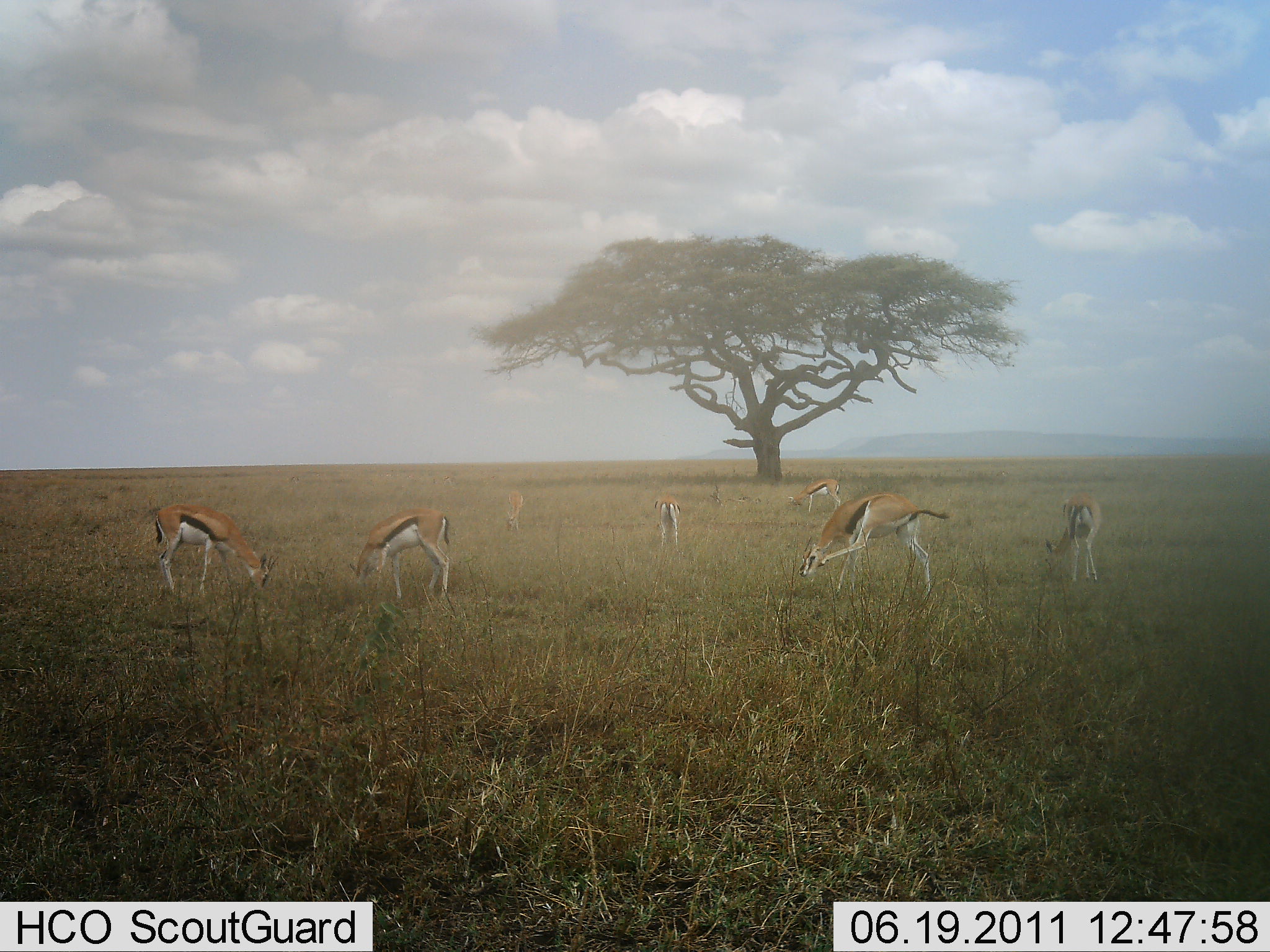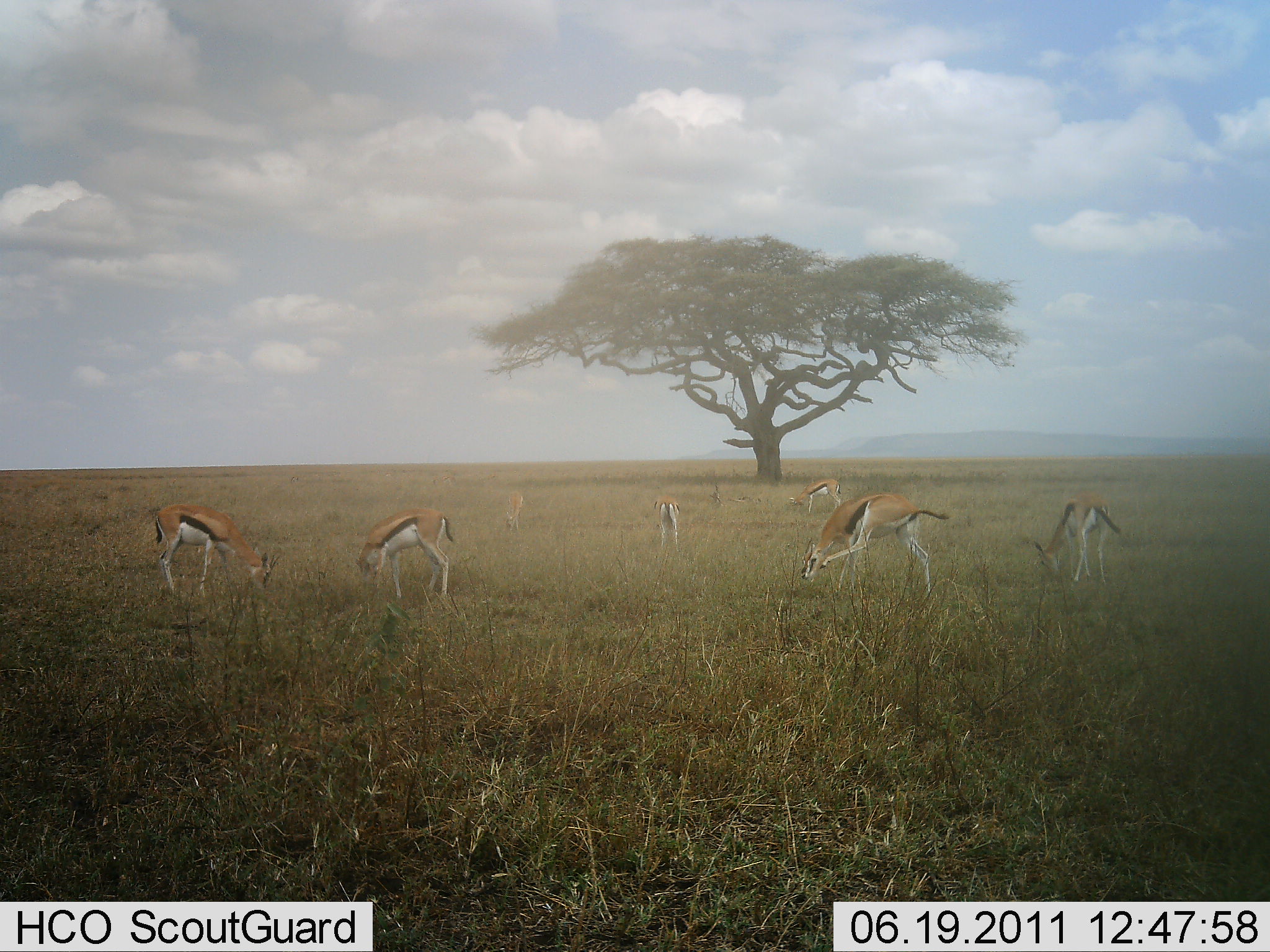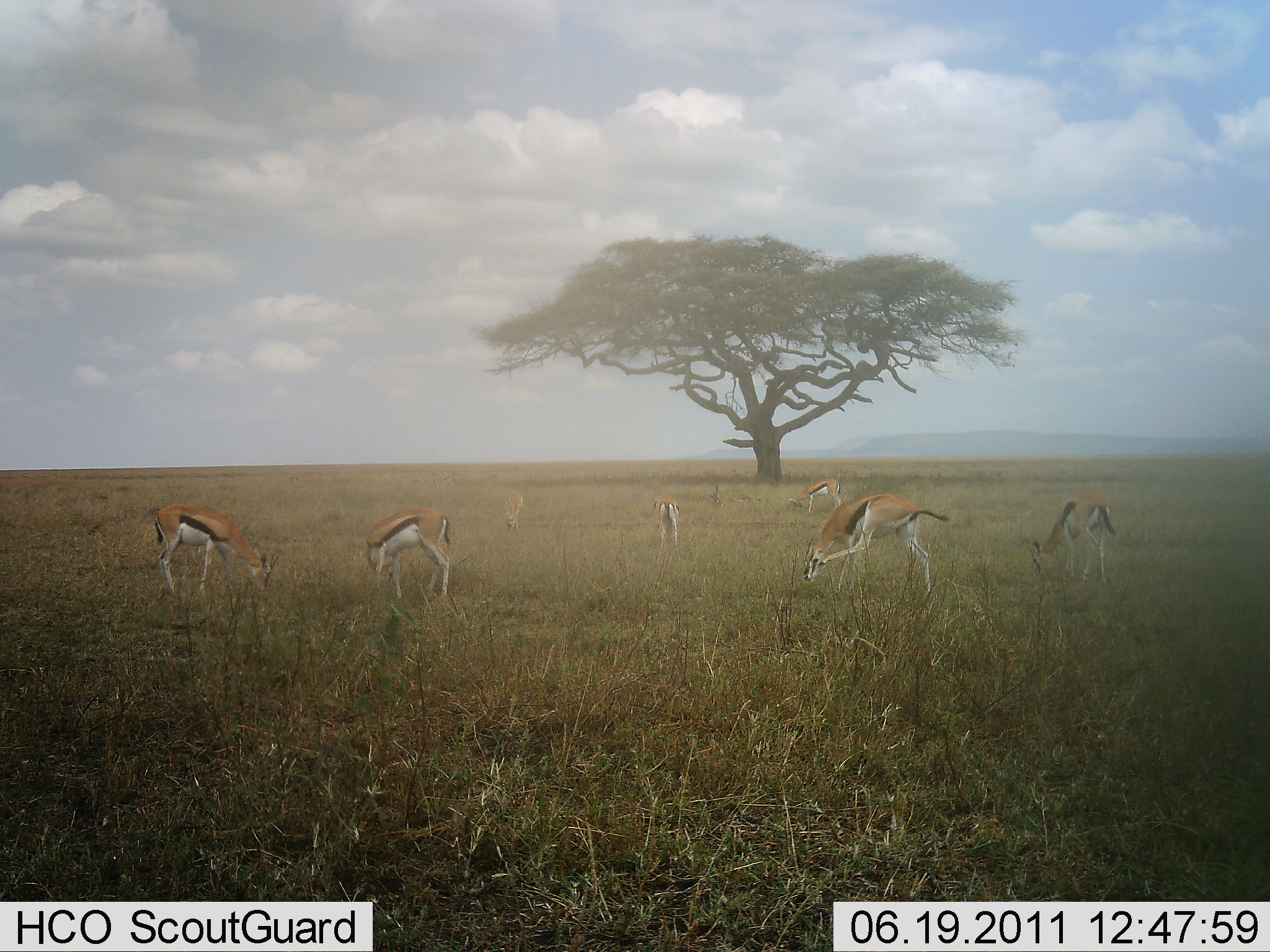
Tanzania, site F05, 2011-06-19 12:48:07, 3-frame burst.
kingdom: Animalia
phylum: Chordata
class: Mammalia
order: Artiodactyla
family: Bovidae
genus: Eudorcas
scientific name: Eudorcas thomsonii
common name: thomson's gazelle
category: gazellethomsons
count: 7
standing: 23%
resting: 0%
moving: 0%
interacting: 0%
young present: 0%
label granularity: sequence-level